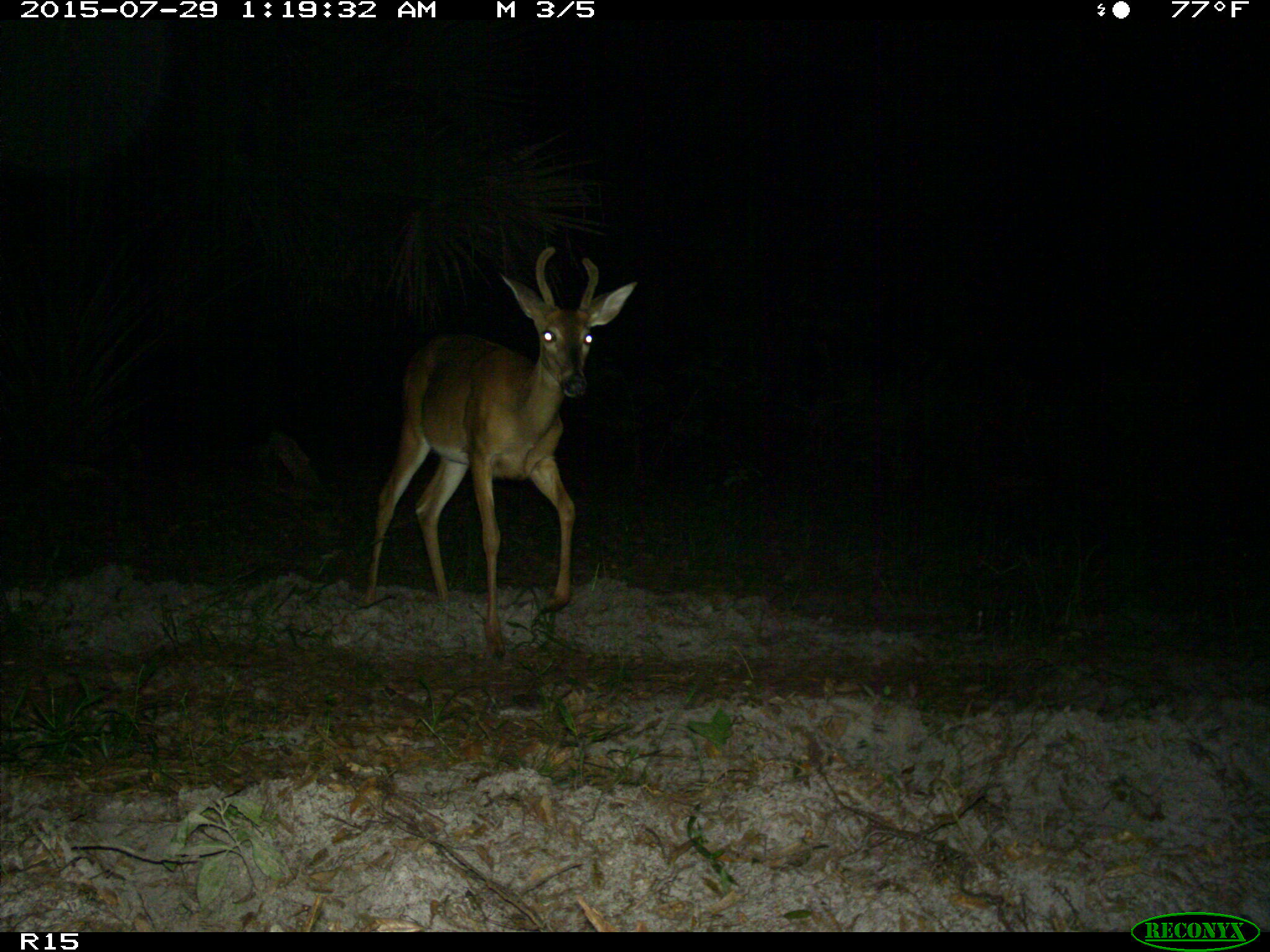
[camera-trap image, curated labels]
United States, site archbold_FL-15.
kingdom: Animalia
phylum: Chordata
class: Mammalia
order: Artiodactyla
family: Cervidae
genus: Odocoileus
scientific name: Odocoileus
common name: deer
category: unidentified deer